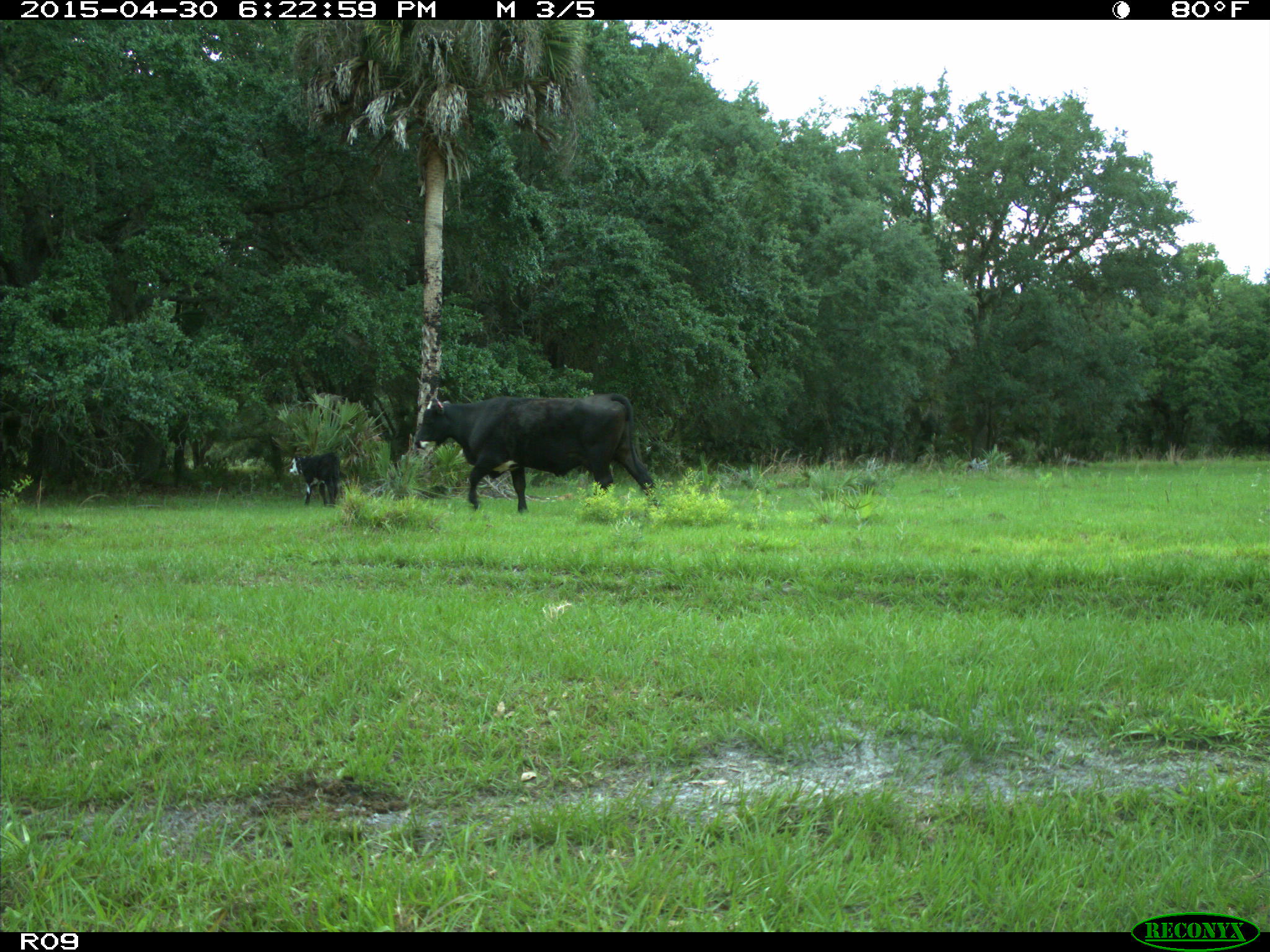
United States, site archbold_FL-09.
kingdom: Animalia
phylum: Chordata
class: Mammalia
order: Artiodactyla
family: Bovidae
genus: Bos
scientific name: Bos taurus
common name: domestic cow